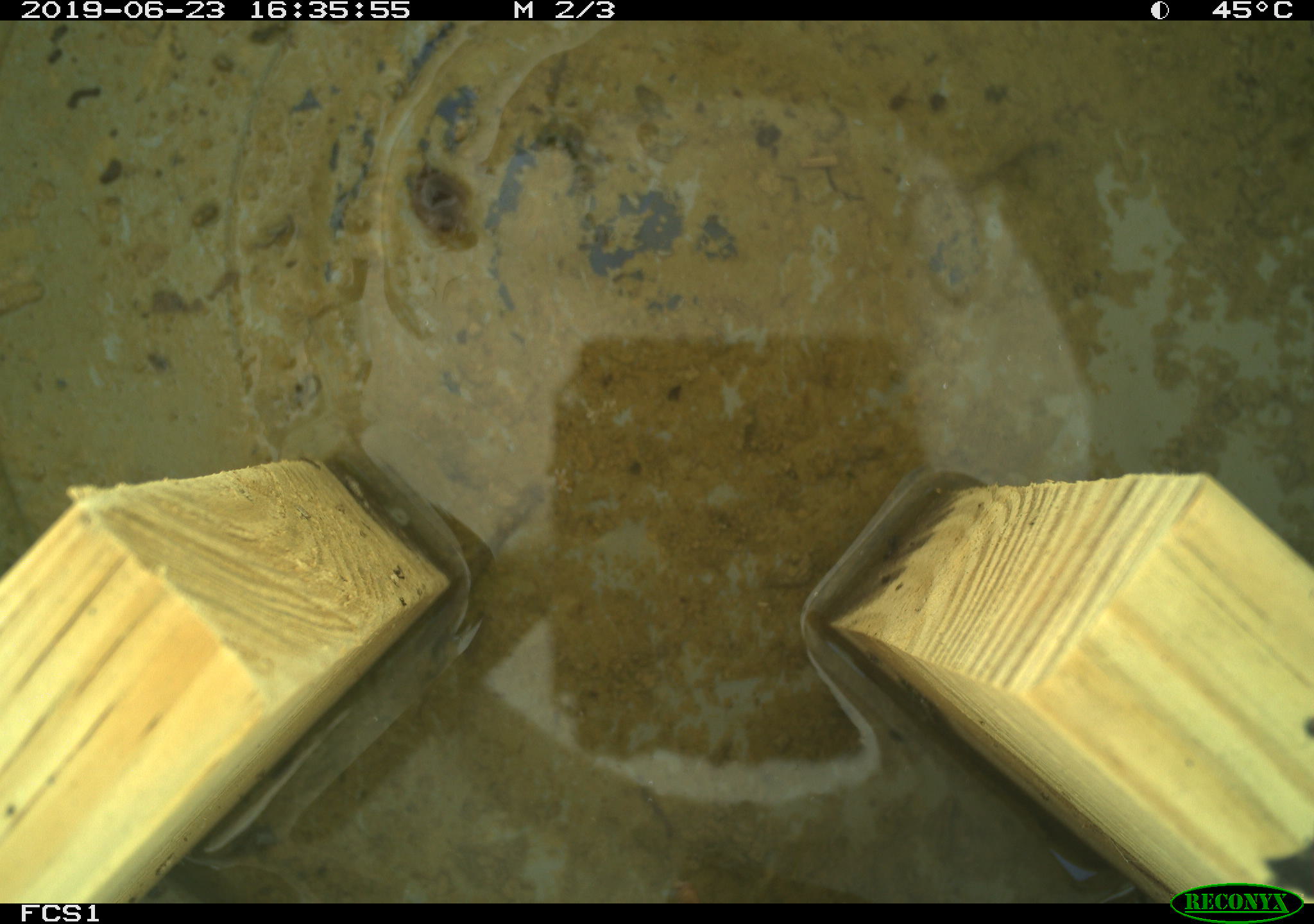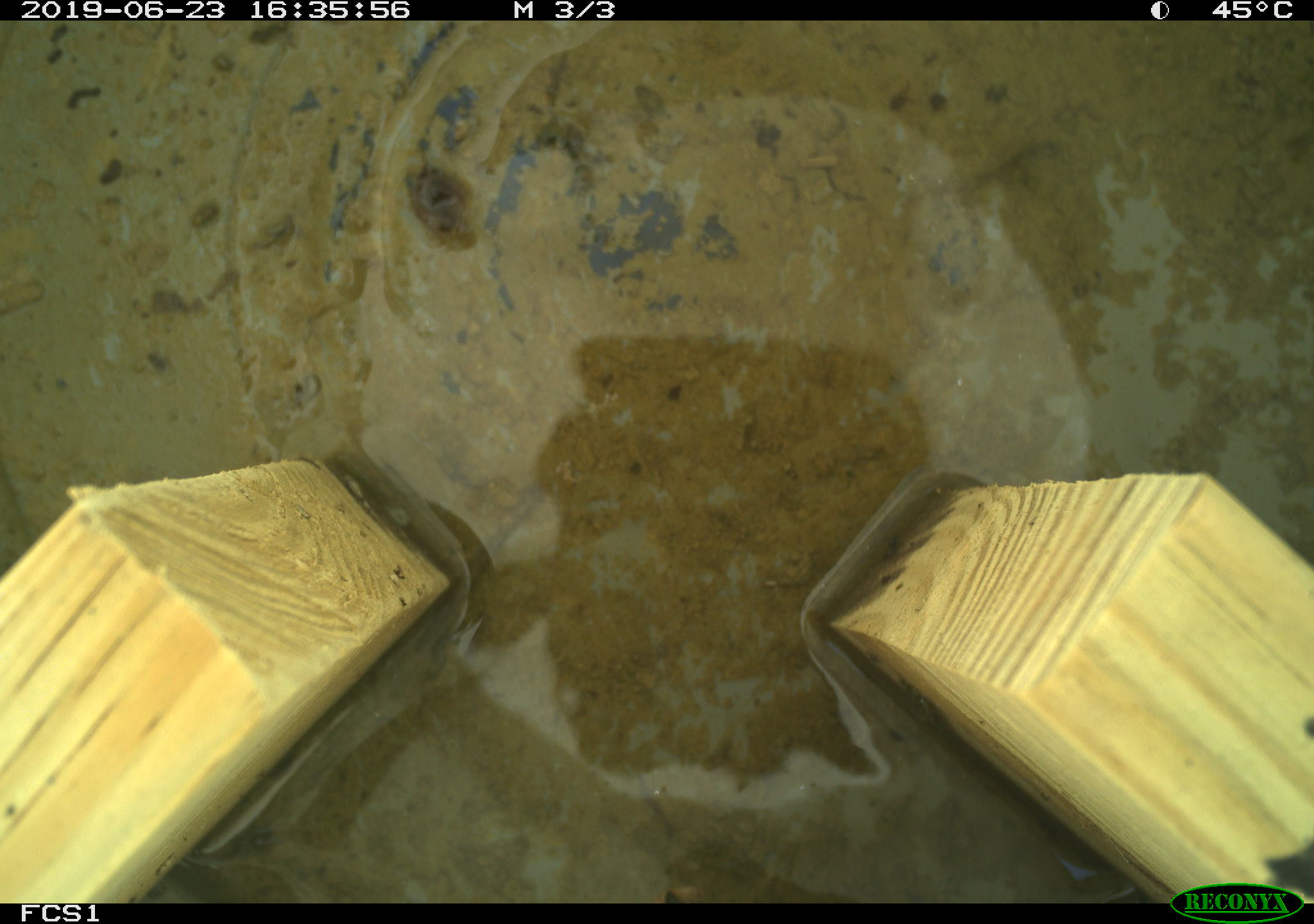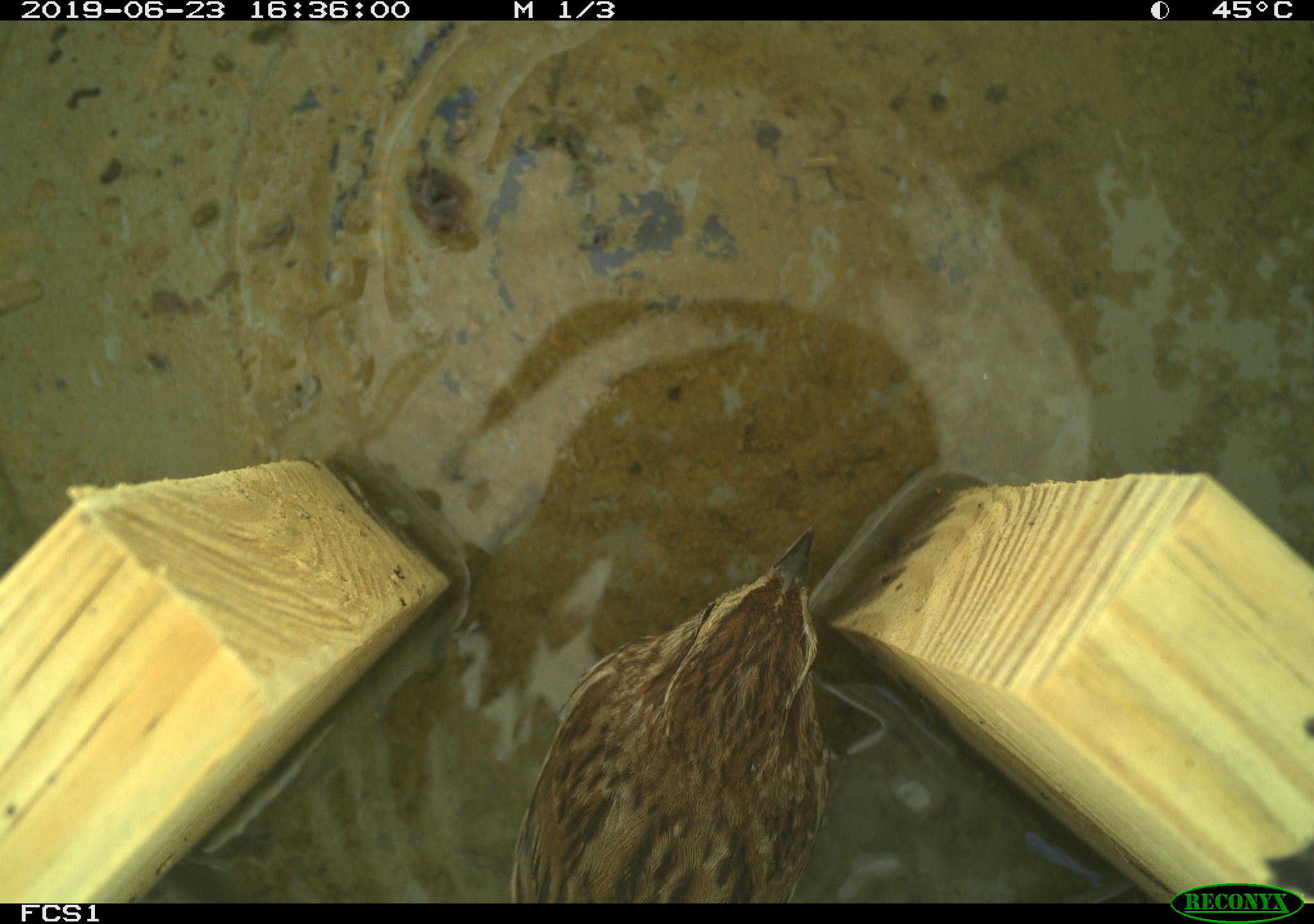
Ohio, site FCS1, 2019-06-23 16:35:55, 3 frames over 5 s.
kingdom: Animalia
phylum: Chordata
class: Aves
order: Passeriformes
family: Passerellidae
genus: Melospiza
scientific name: Melospiza melodia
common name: song sparrow